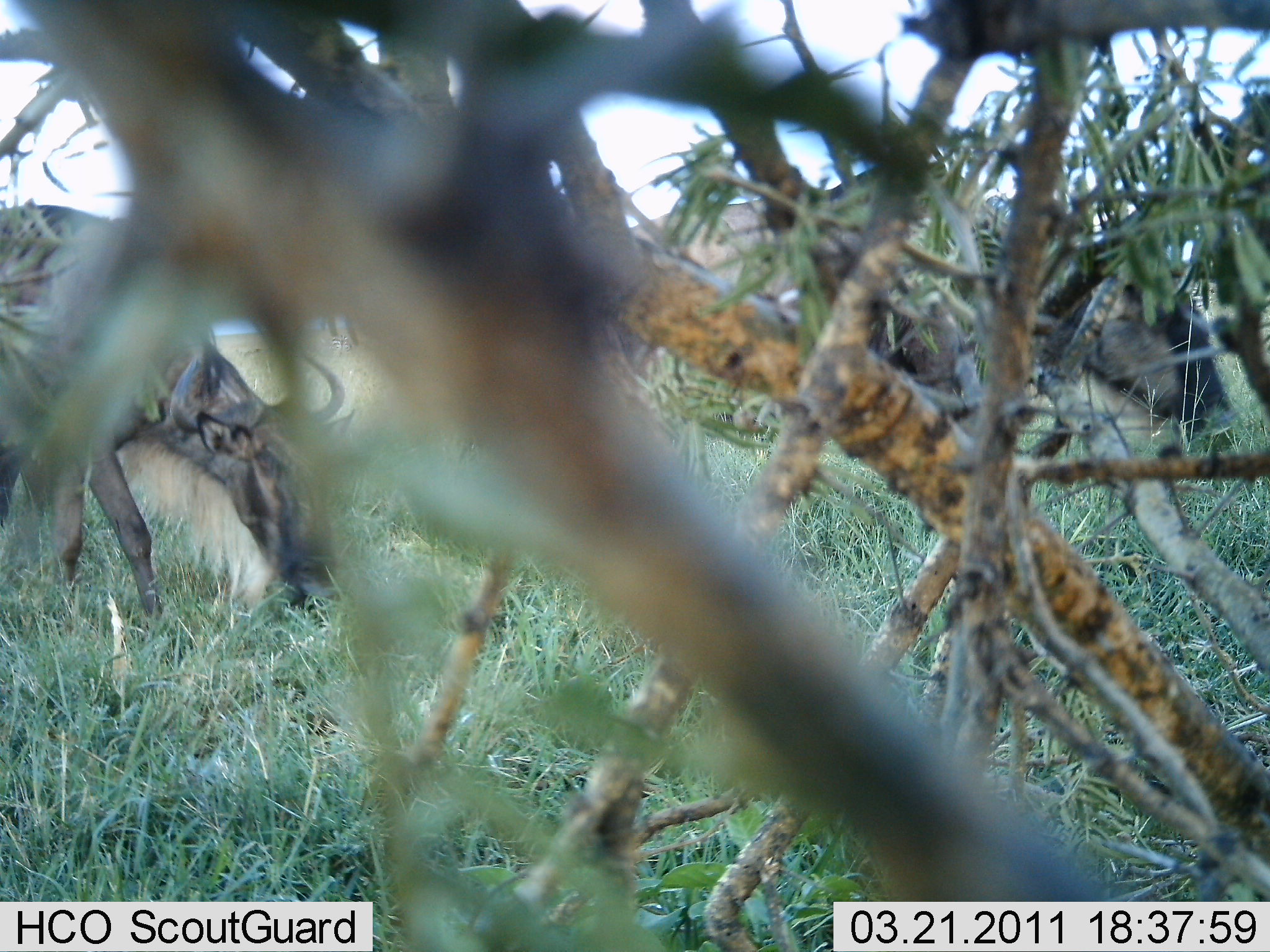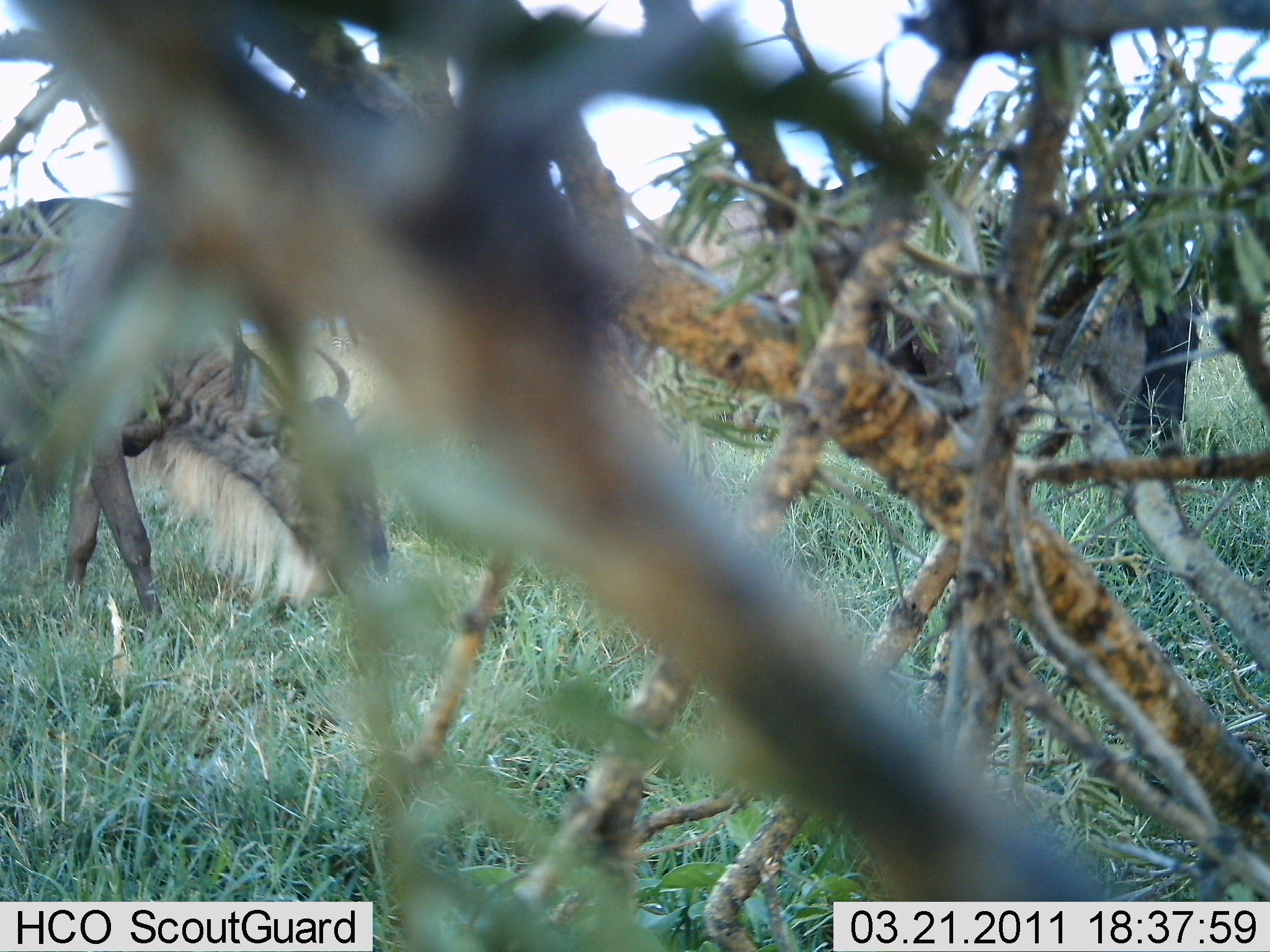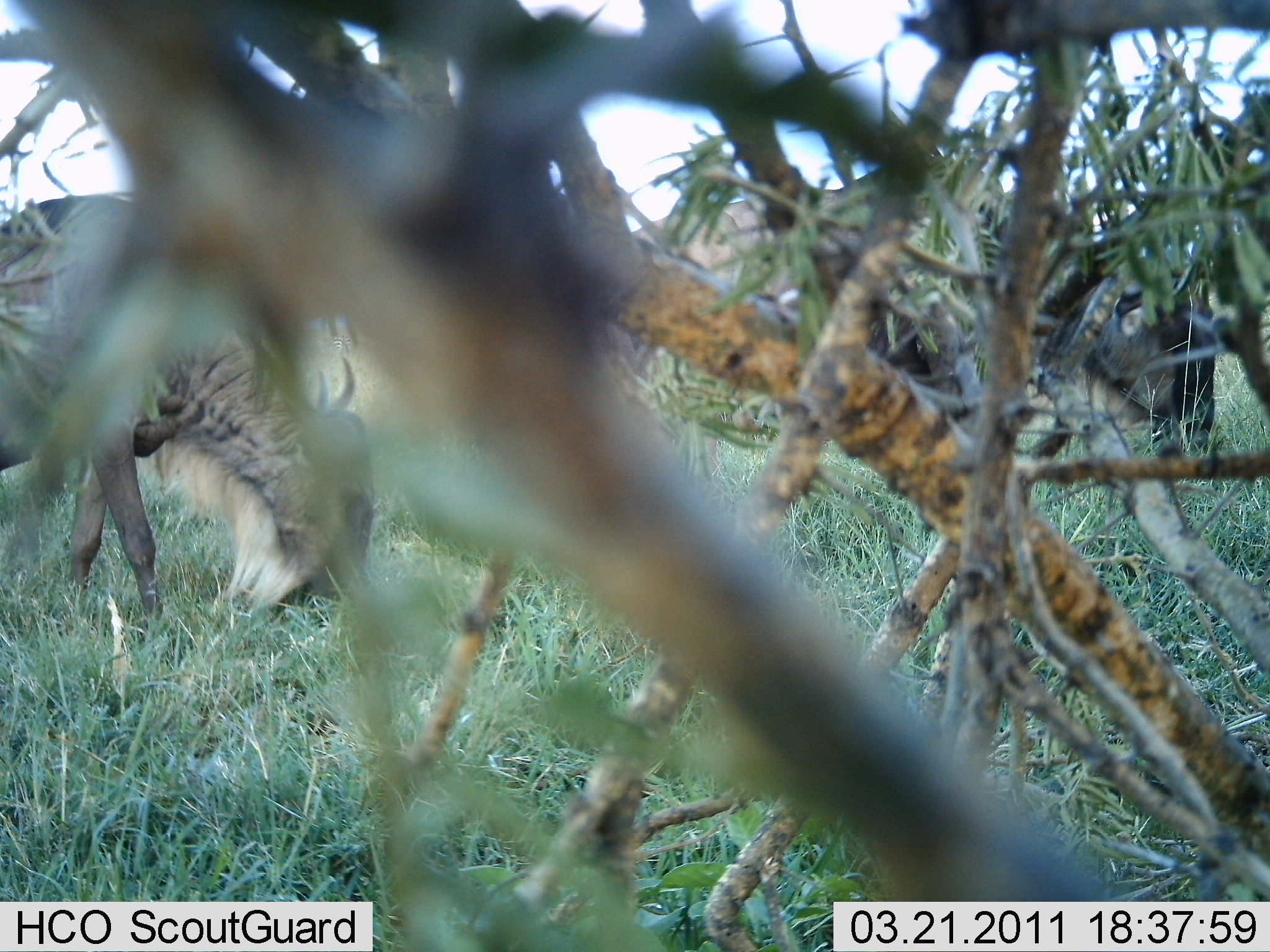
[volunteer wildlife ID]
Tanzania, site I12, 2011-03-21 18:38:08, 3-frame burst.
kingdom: Animalia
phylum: Chordata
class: Mammalia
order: Artiodactyla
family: Bovidae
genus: Connochaetes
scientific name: Connochaetes taurinus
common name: blue wildebeest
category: wildebeest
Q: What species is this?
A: Wildebeest (blue wildebeest) (Connochaetes taurinus).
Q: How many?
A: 2.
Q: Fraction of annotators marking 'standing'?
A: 15%.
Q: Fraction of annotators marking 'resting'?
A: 0%.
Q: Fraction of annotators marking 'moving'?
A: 0%.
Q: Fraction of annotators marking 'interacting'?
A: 0%.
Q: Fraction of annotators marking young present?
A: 0%.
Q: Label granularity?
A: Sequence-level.